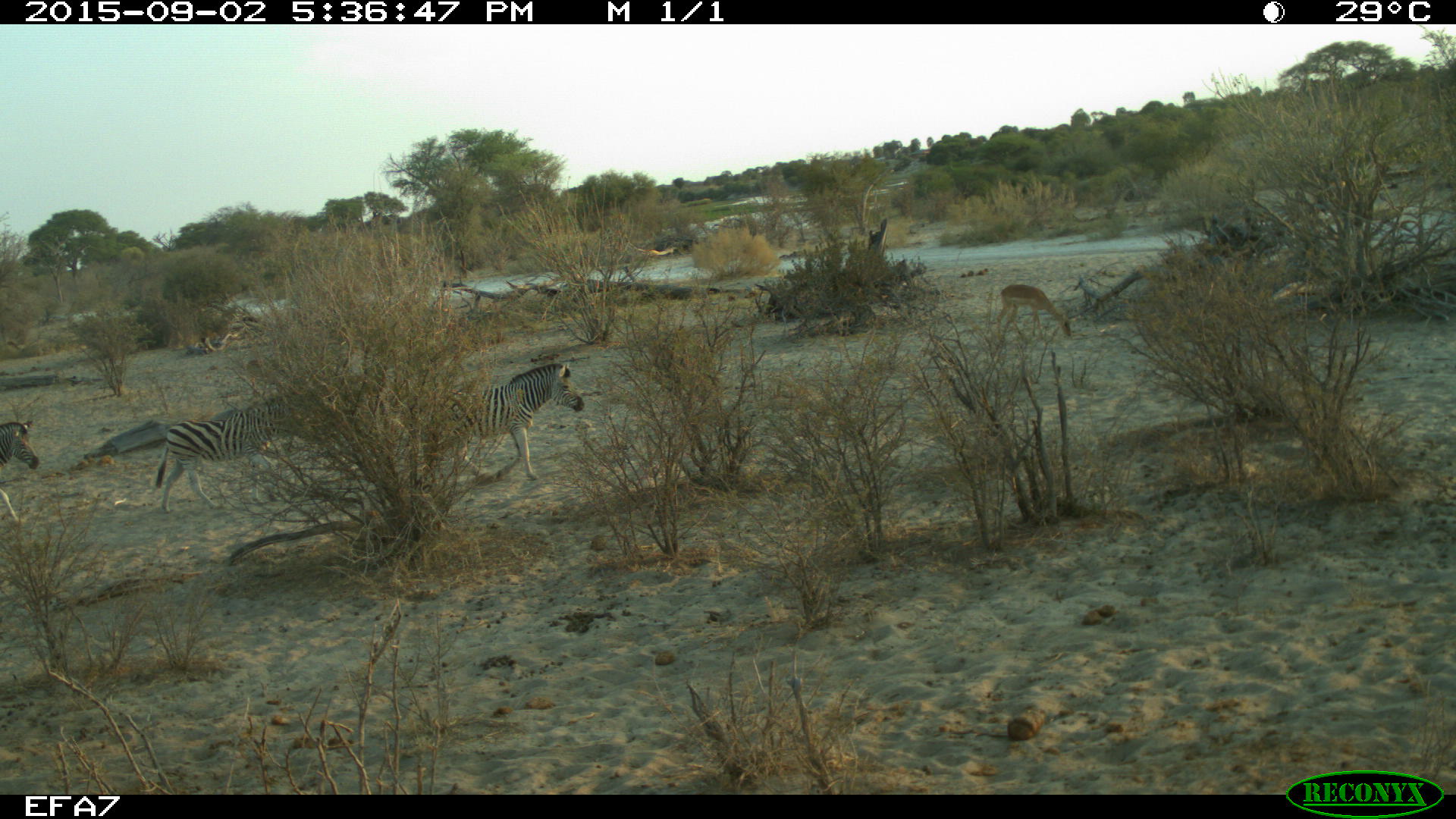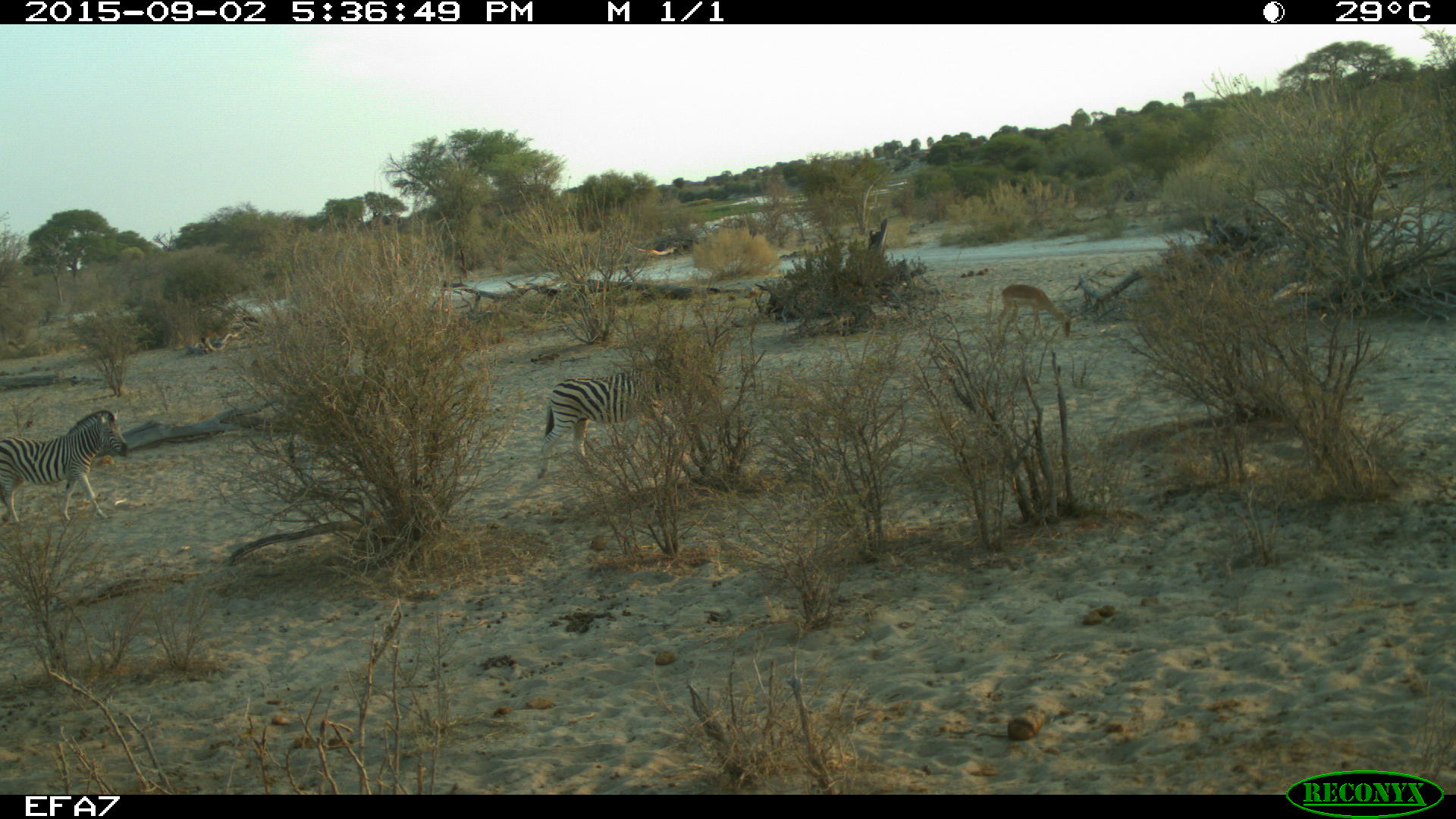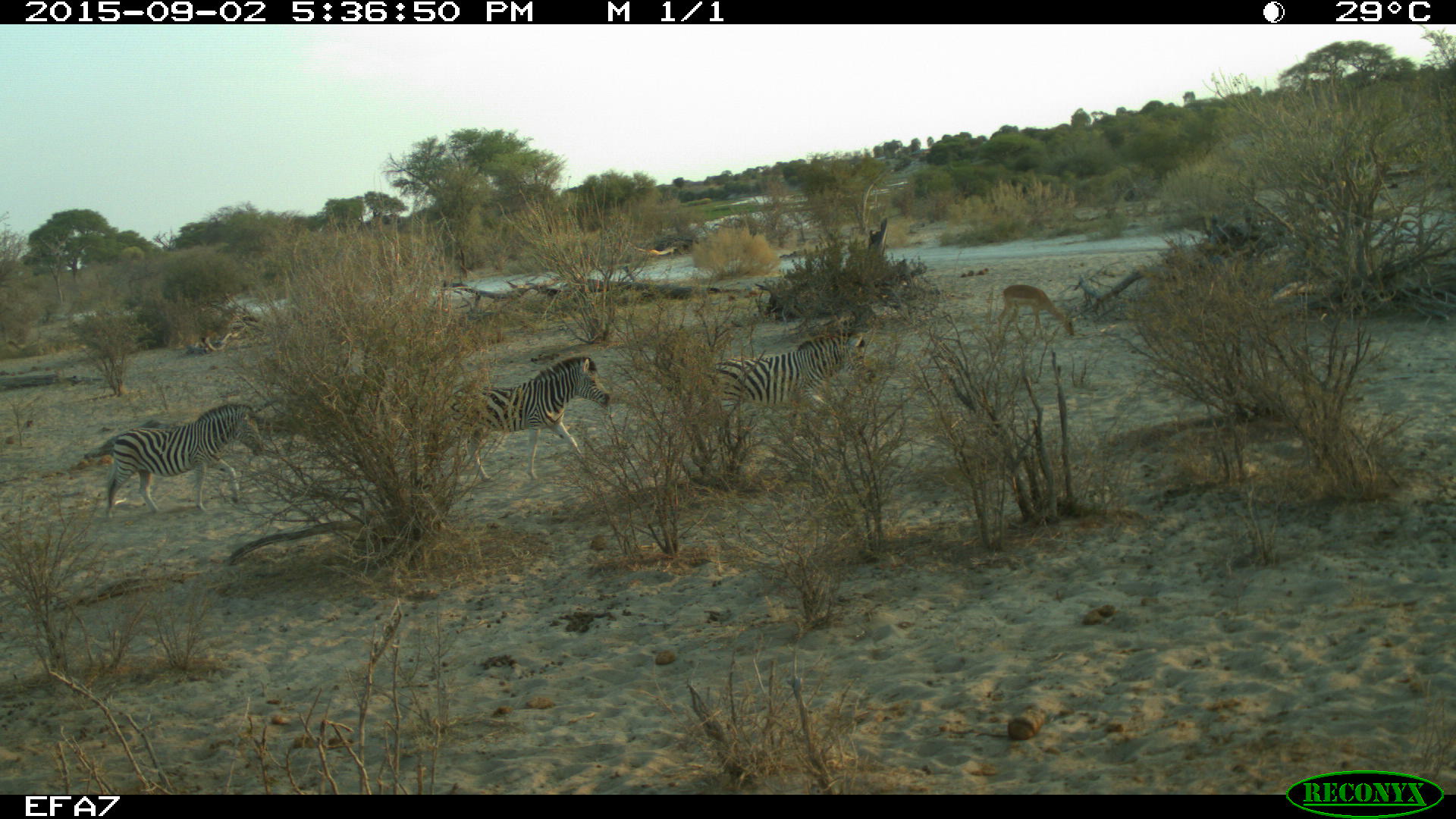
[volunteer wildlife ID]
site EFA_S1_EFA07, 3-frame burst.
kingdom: Animalia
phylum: Chordata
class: Mammalia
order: Perissodactyla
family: Equidae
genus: Equus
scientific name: Equus quagga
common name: plains zebra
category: zebraplains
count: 5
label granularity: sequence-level